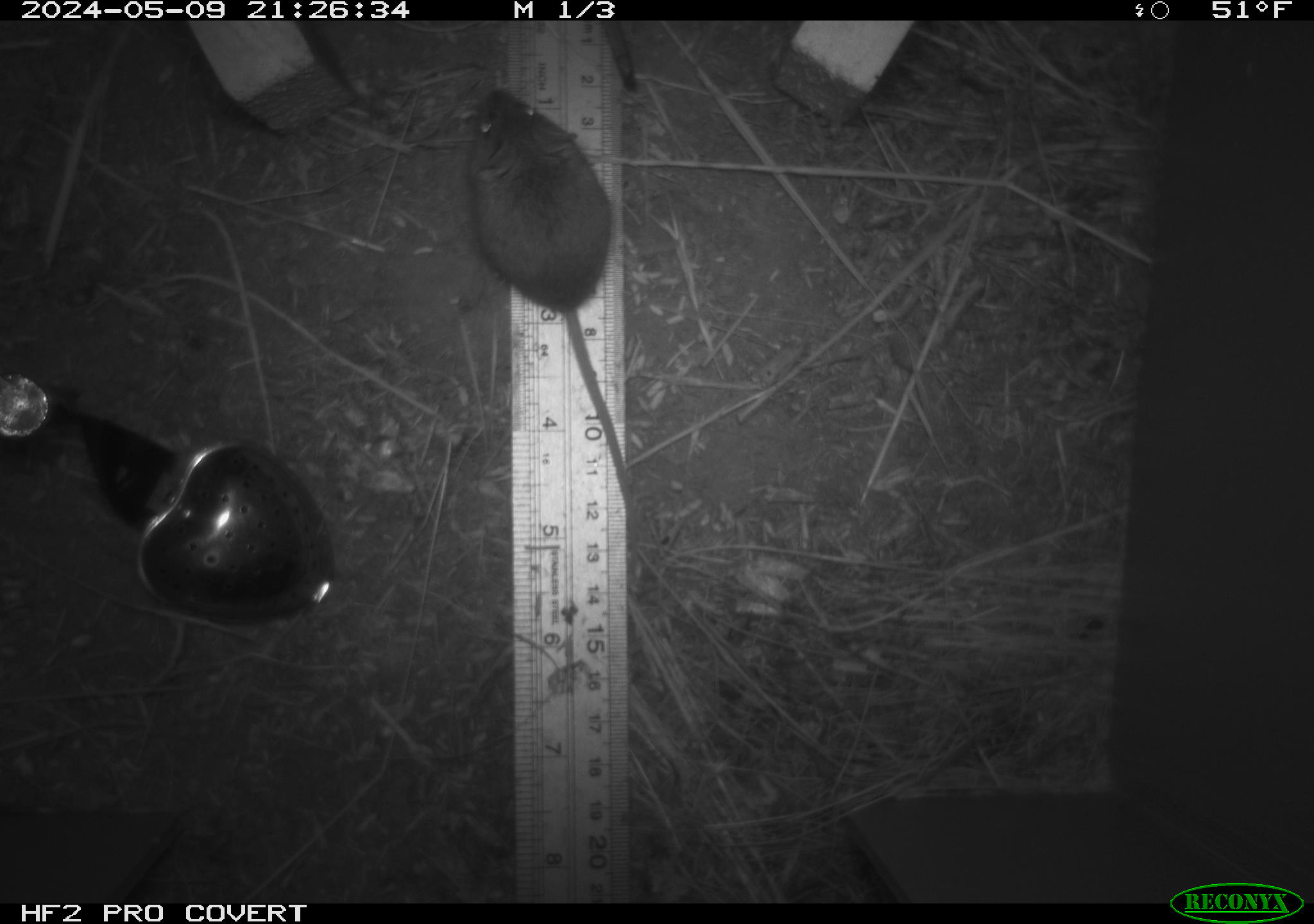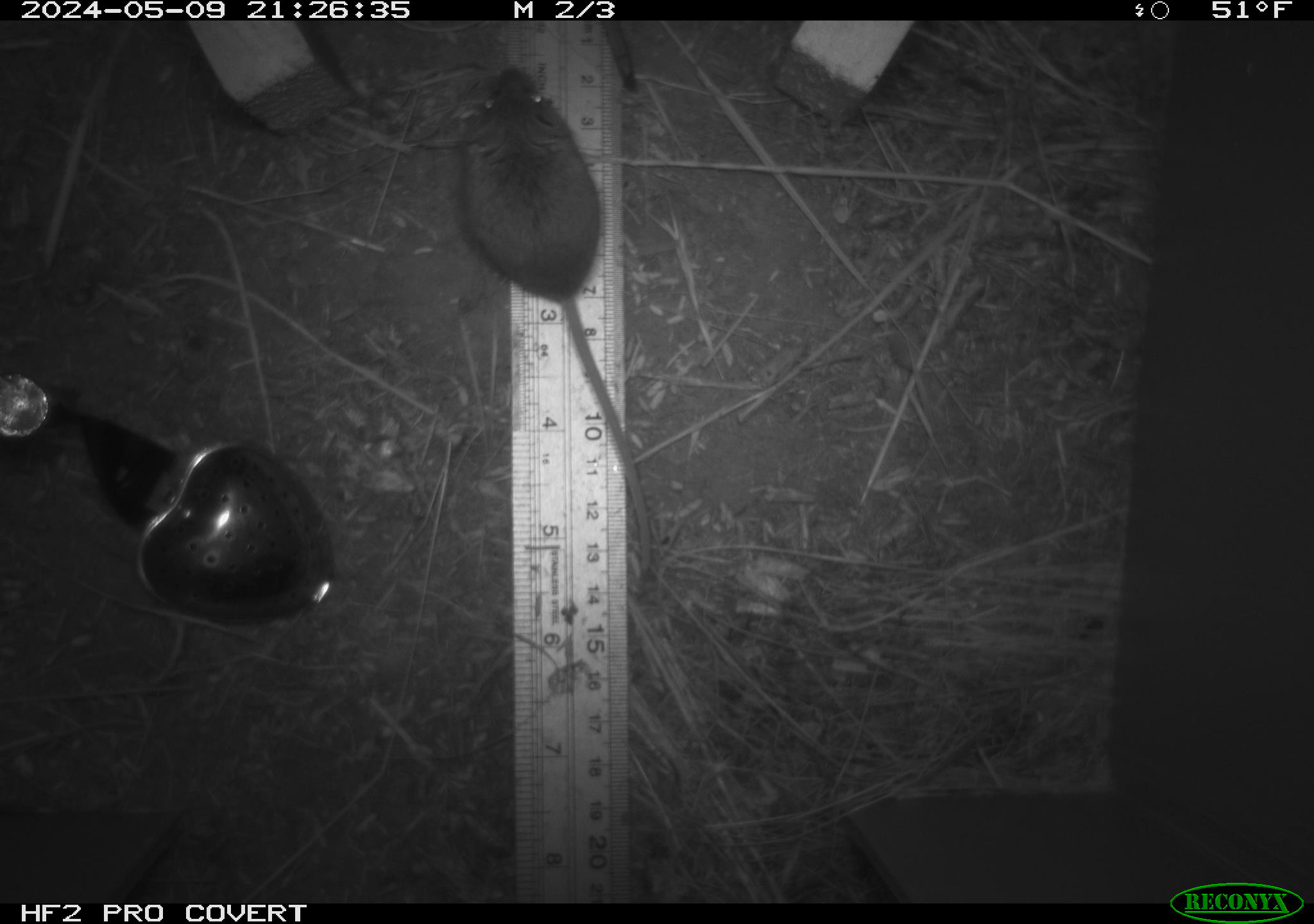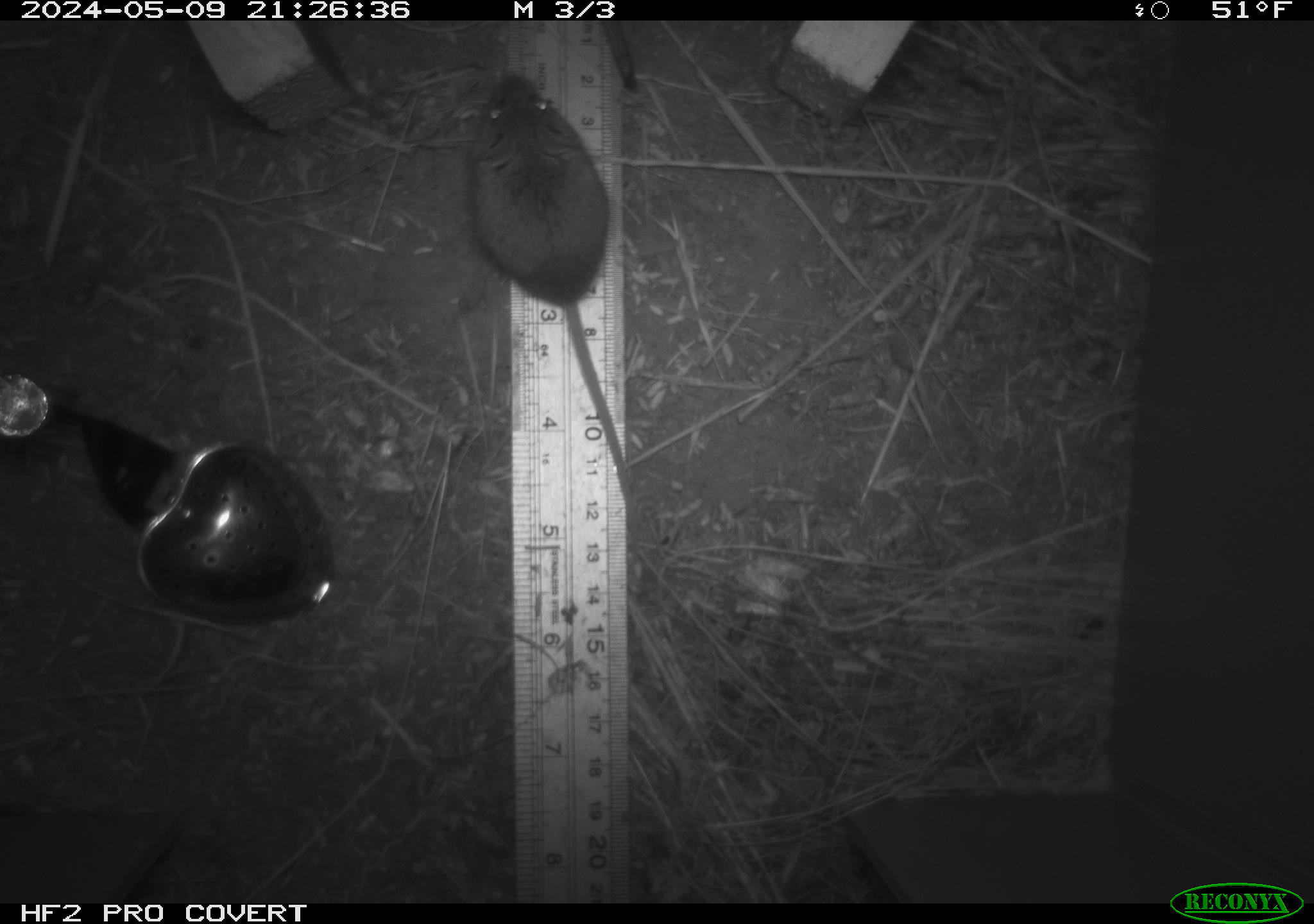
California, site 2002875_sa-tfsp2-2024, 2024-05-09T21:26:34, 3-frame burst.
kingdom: Animalia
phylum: Chordata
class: Mammalia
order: Rodentia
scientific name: Rodentia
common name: mouse species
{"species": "mouse species (Rodentia)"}